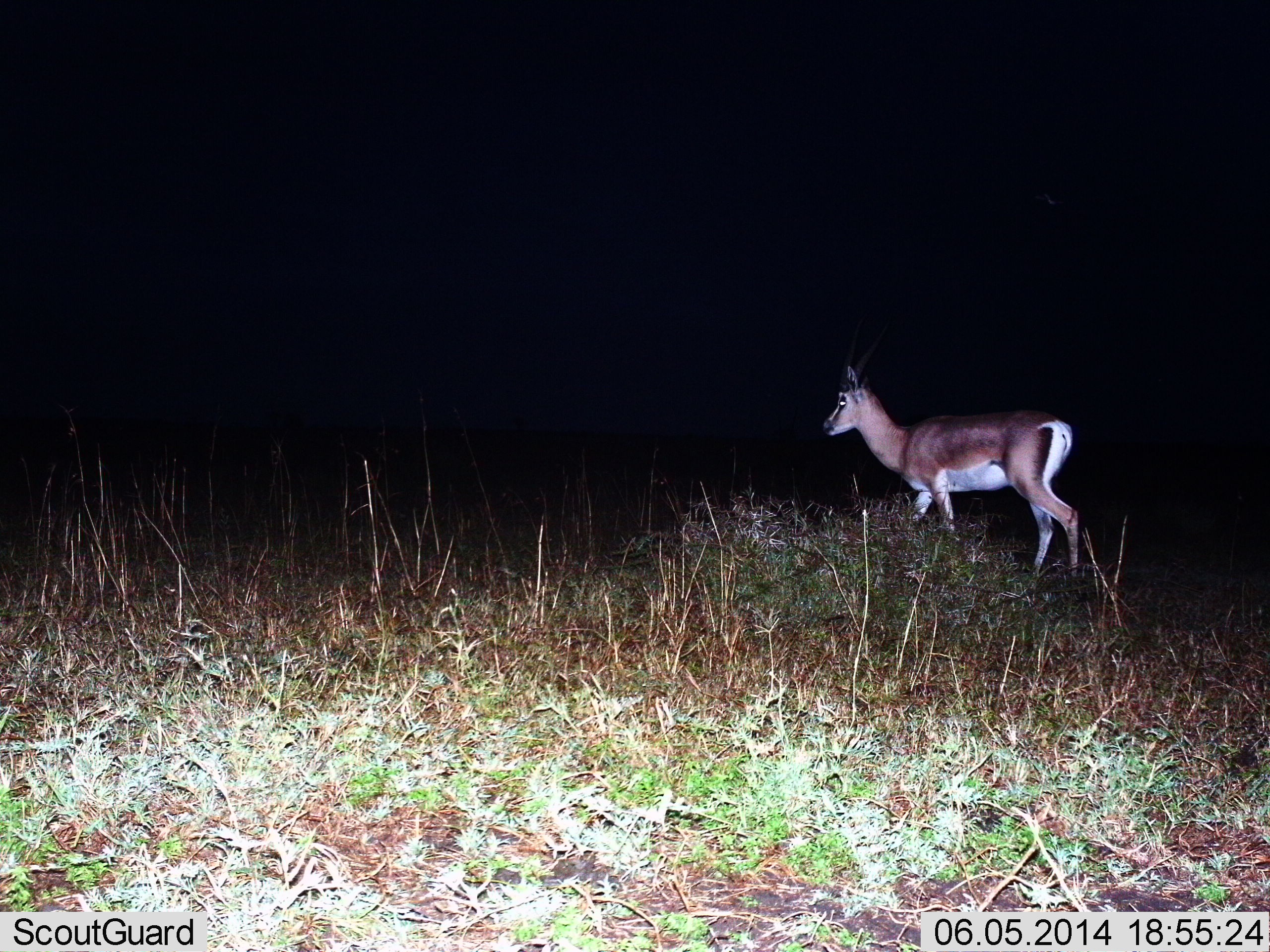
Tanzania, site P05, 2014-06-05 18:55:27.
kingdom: Animalia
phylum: Chordata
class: Mammalia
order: Artiodactyla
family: Bovidae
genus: Nanger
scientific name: Nanger granti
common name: grant's gazelle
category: gazellegrants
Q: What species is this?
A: Gazellegrants (grant's gazelle) (Nanger granti).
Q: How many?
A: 1.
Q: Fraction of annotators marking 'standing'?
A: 34%.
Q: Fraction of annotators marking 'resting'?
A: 0%.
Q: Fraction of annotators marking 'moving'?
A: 68%.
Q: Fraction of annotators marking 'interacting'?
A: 0%.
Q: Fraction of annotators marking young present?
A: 0%.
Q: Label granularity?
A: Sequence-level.